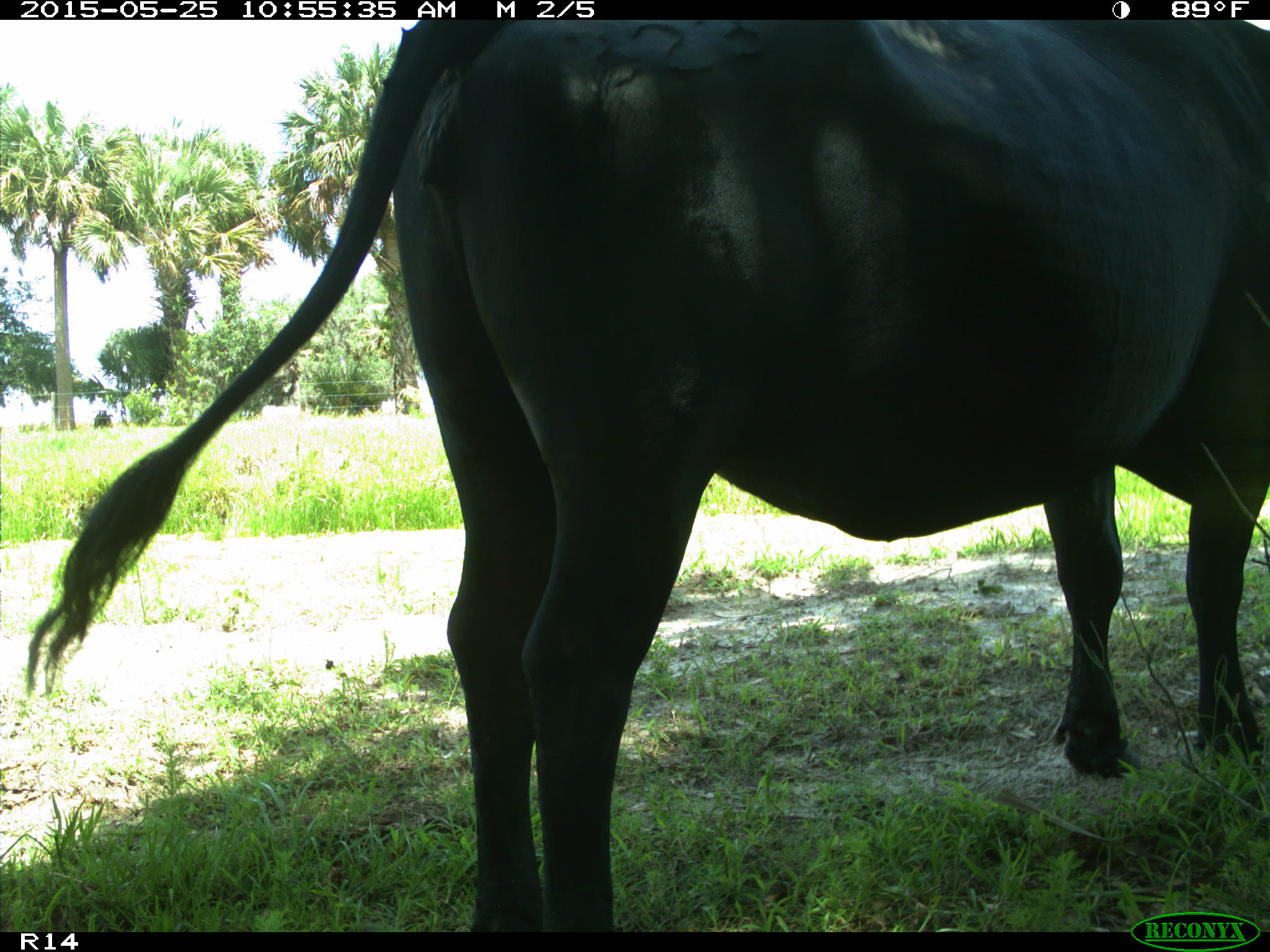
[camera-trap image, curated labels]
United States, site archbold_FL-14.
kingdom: Animalia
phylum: Chordata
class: Mammalia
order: Artiodactyla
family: Bovidae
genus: Bos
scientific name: Bos taurus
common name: domestic cow